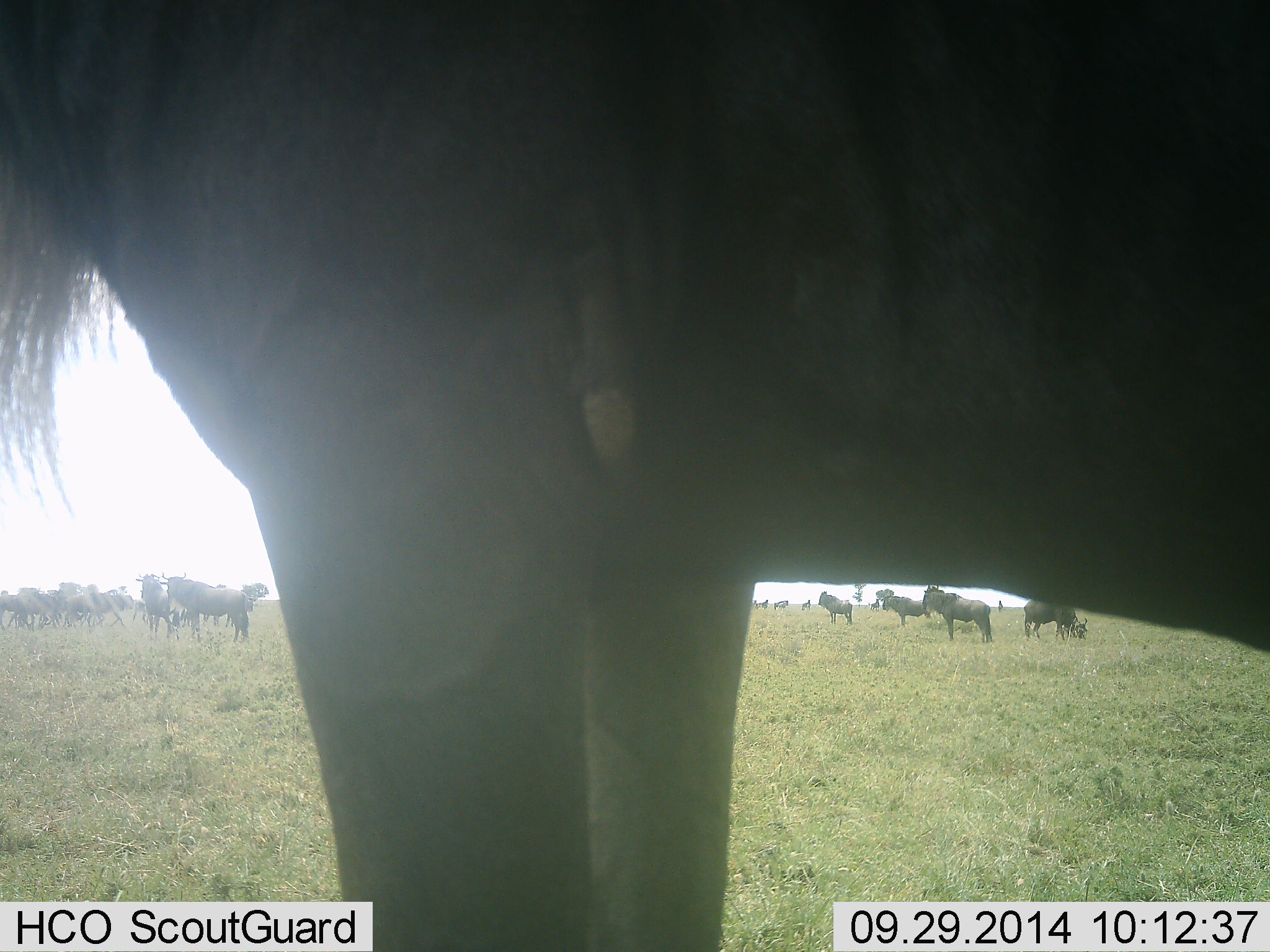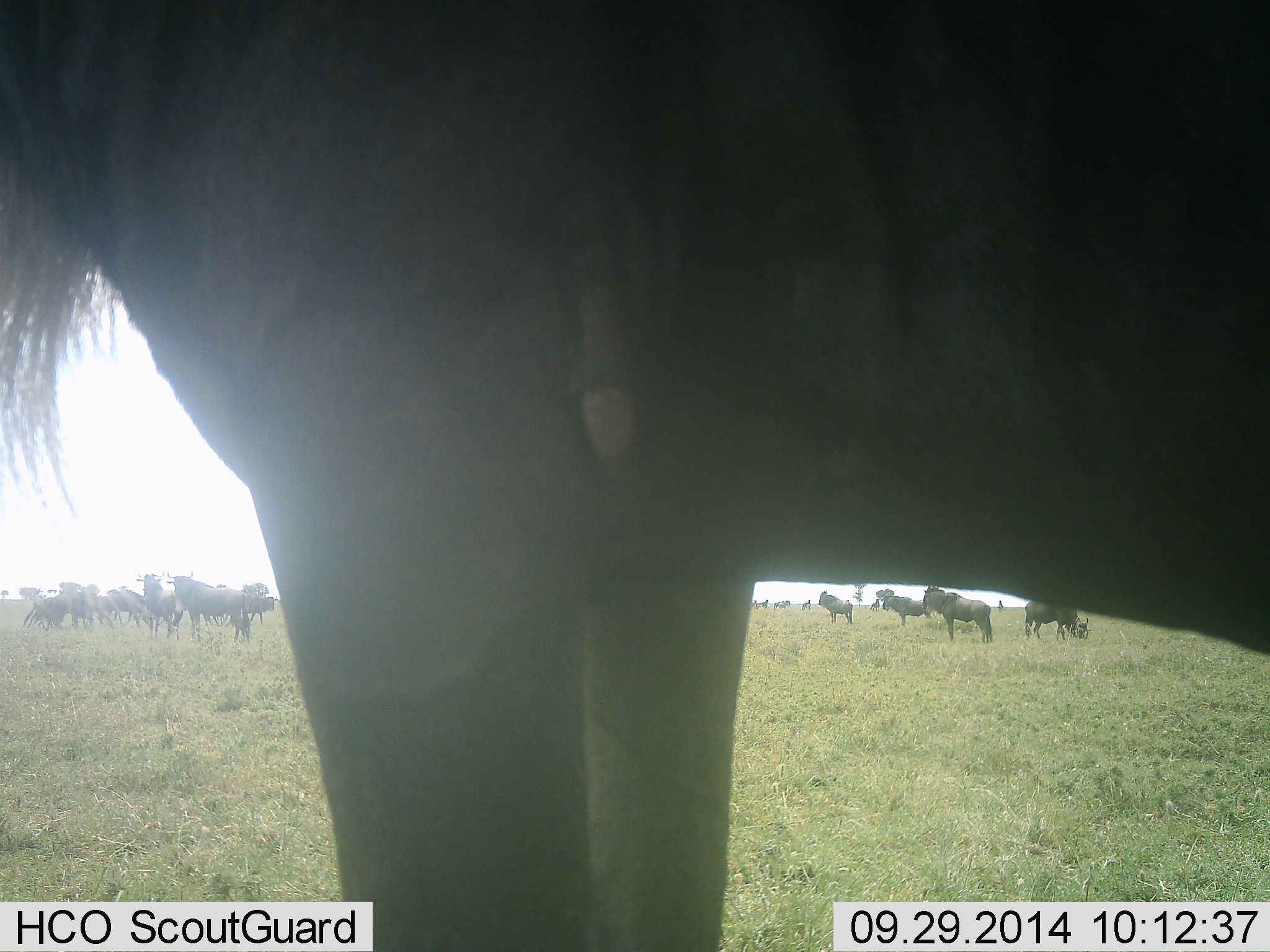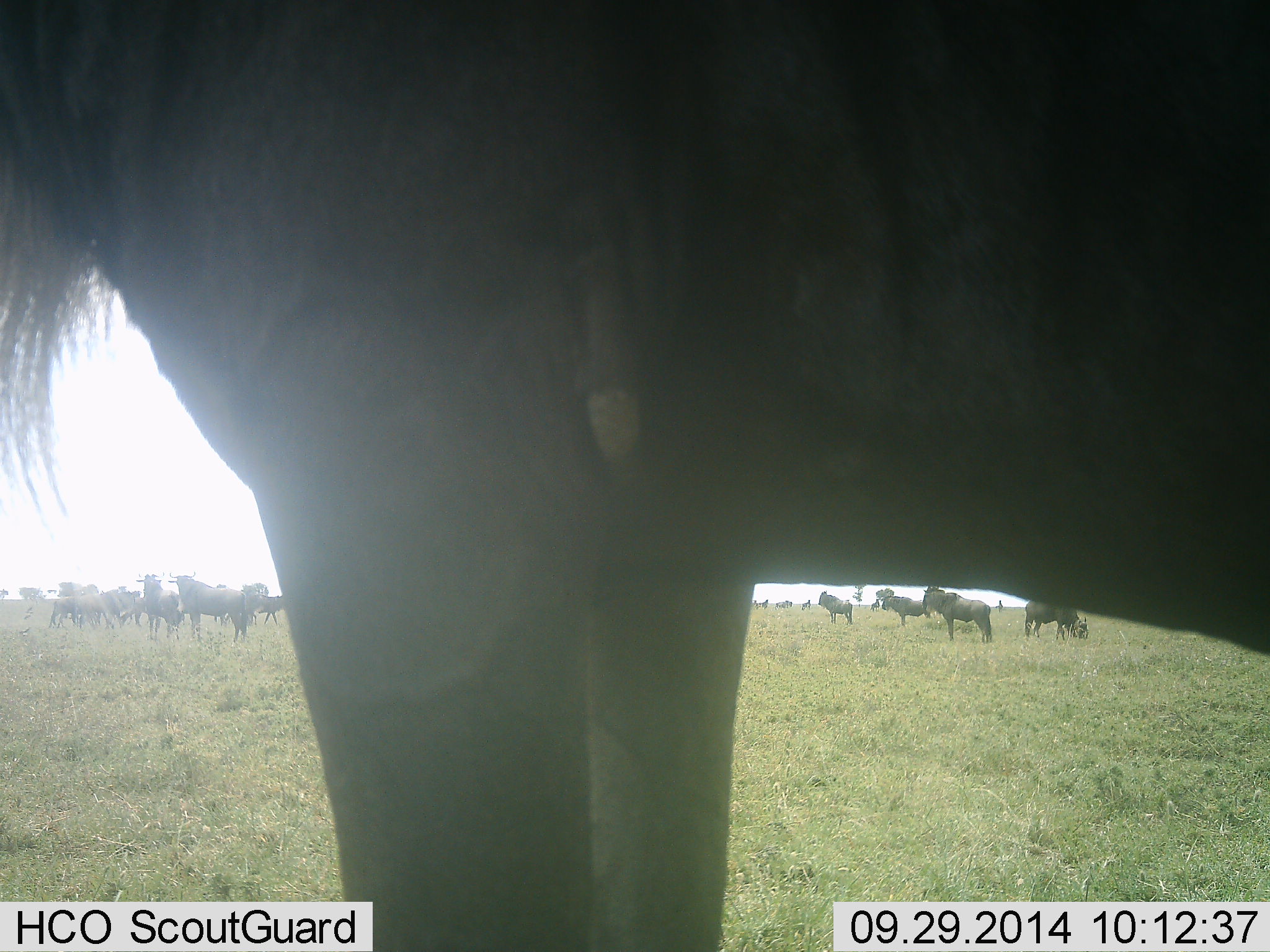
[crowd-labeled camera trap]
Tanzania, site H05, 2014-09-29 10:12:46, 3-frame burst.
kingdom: Animalia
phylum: Chordata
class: Mammalia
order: Artiodactyla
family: Bovidae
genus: Connochaetes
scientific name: Connochaetes taurinus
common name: blue wildebeest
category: wildebeest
Wildebeest (blue wildebeest) (Connochaetes taurinus), count 11-50. Behavior (volunteer vote fractions): standing 80%, resting 10%, moving 70%, interacting 0%. Young present (vote fraction): 0%. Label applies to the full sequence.